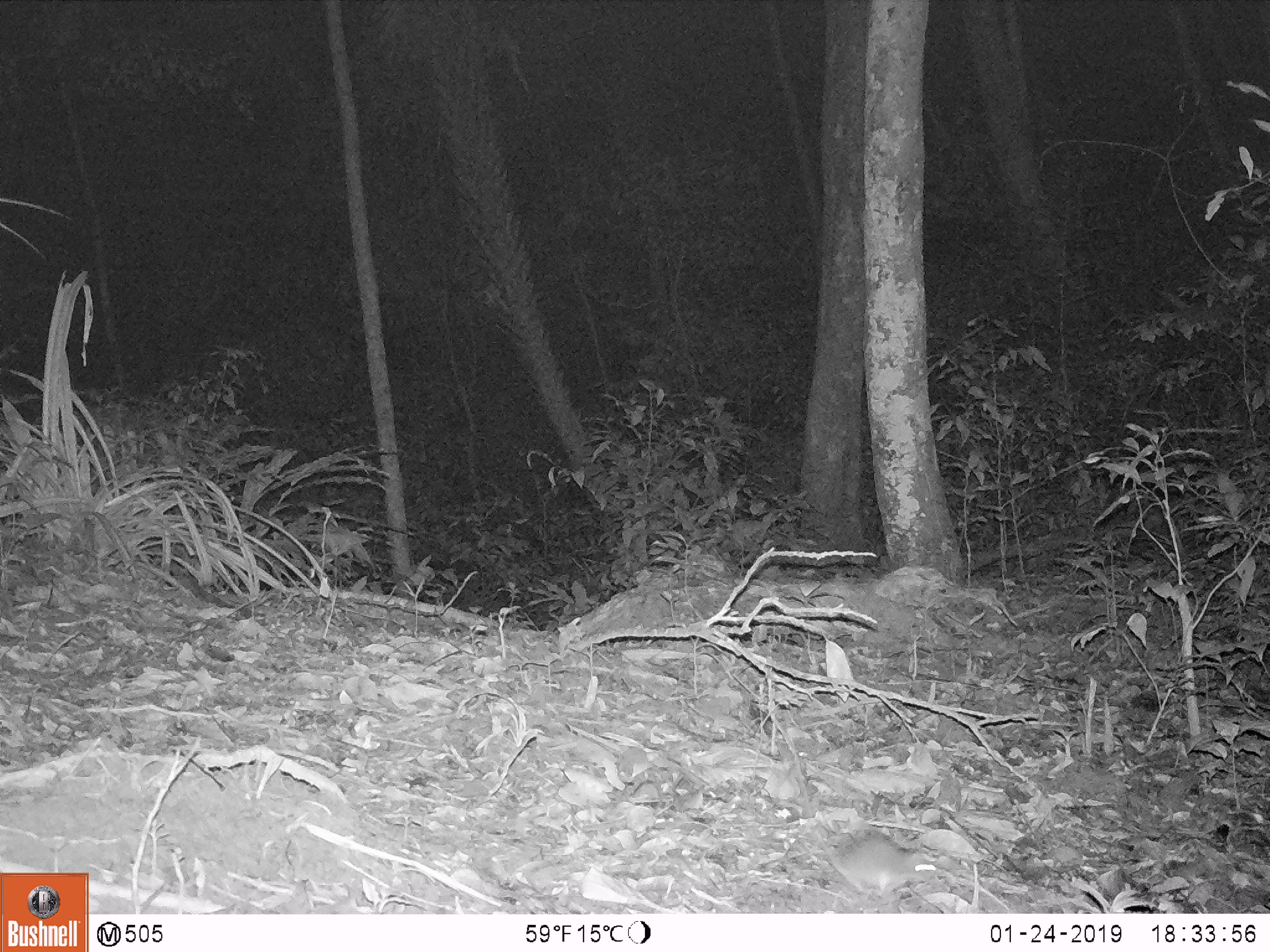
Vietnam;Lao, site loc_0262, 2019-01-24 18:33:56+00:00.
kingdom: Animalia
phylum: Chordata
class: Mammalia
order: Rodentia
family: Muridae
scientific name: Muridae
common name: old-world mice and rats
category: unidentified murid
Unidentified murid (old-world mice and rats) (Muridae). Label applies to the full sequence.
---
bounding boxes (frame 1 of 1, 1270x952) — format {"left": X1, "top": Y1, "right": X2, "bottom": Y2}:
unidentified murid: {"left": 792, "top": 752, "right": 940, "bottom": 897}